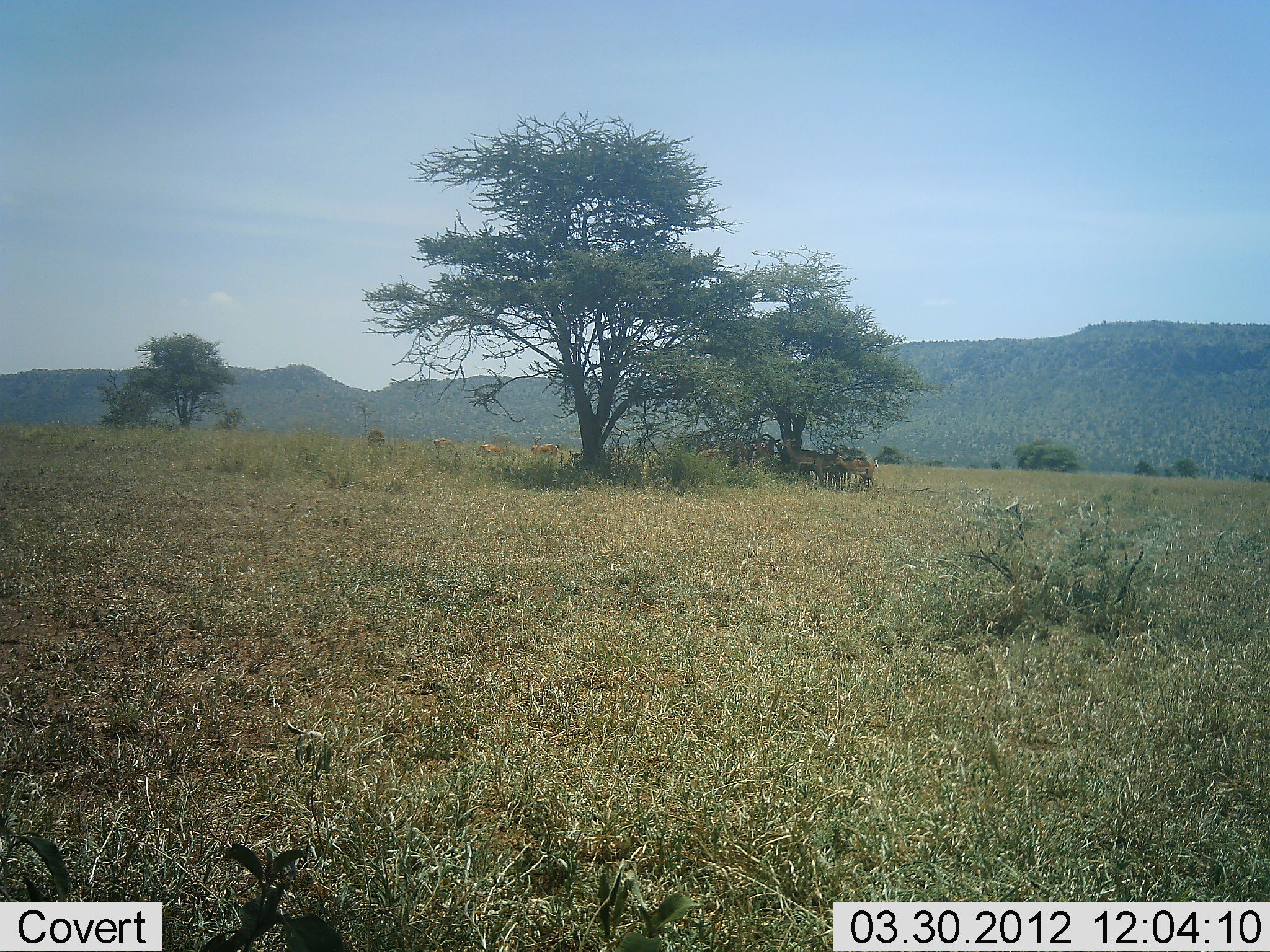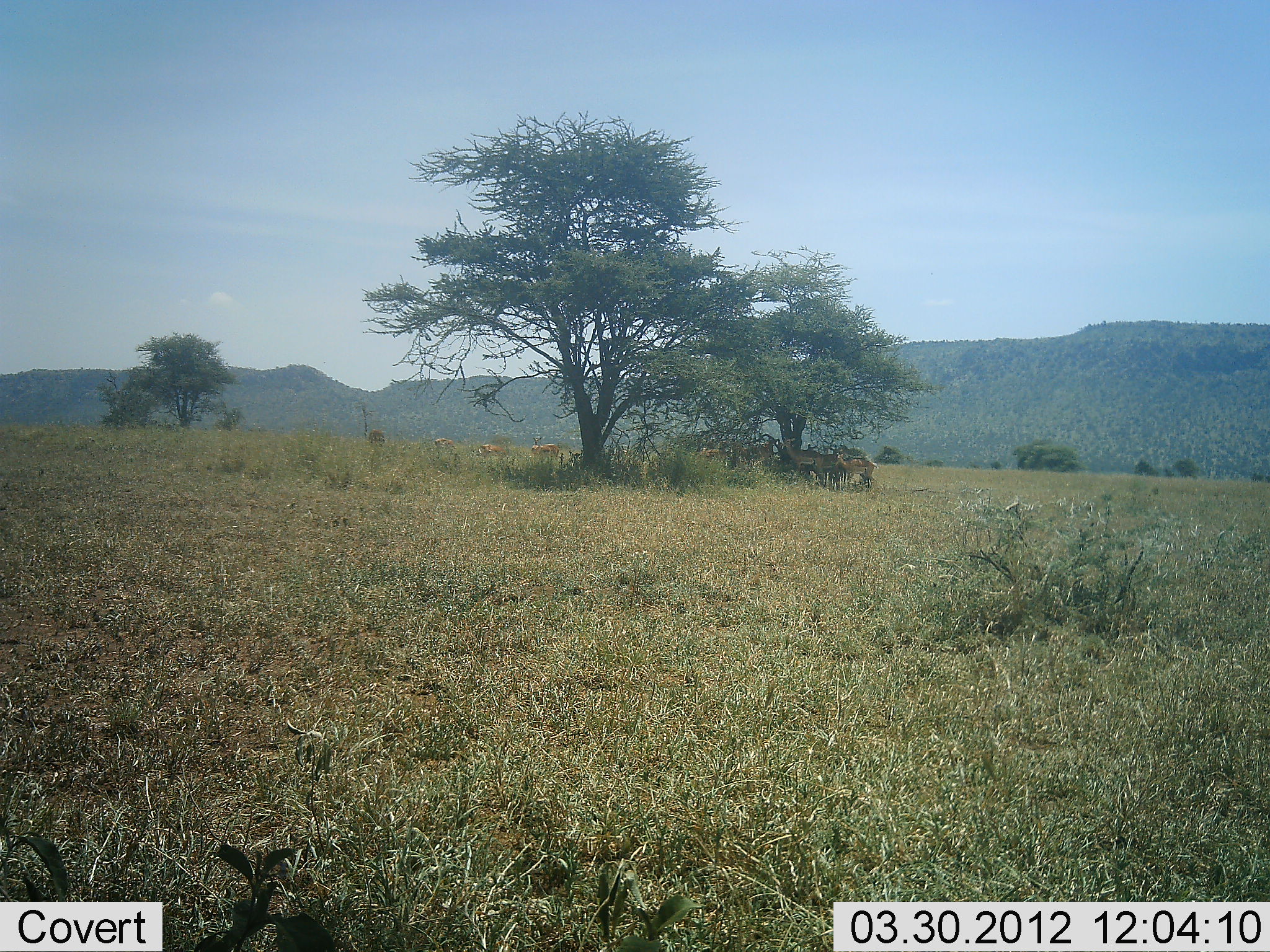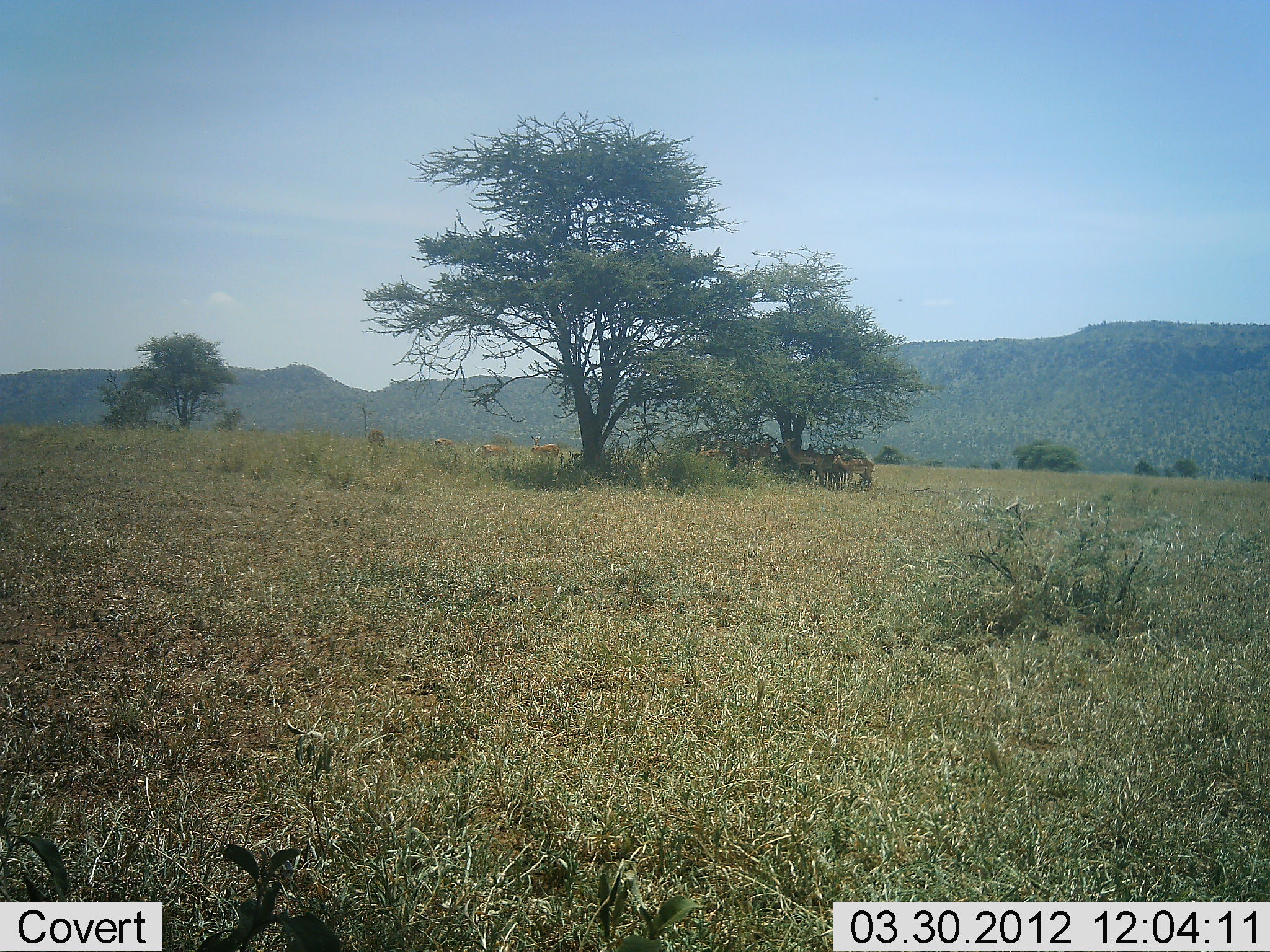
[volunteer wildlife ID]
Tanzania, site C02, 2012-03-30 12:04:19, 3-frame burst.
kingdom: Animalia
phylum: Chordata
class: Mammalia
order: Artiodactyla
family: Bovidae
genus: Nanger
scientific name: Nanger granti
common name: grant's gazelle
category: gazellegrants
Gazellegrants (grant's gazelle) (Nanger granti), count 11-50. Behavior (volunteer vote fractions): standing 100%, resting 50%, moving 0%, interacting 0%. Young present (vote fraction): 0%. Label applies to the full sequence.